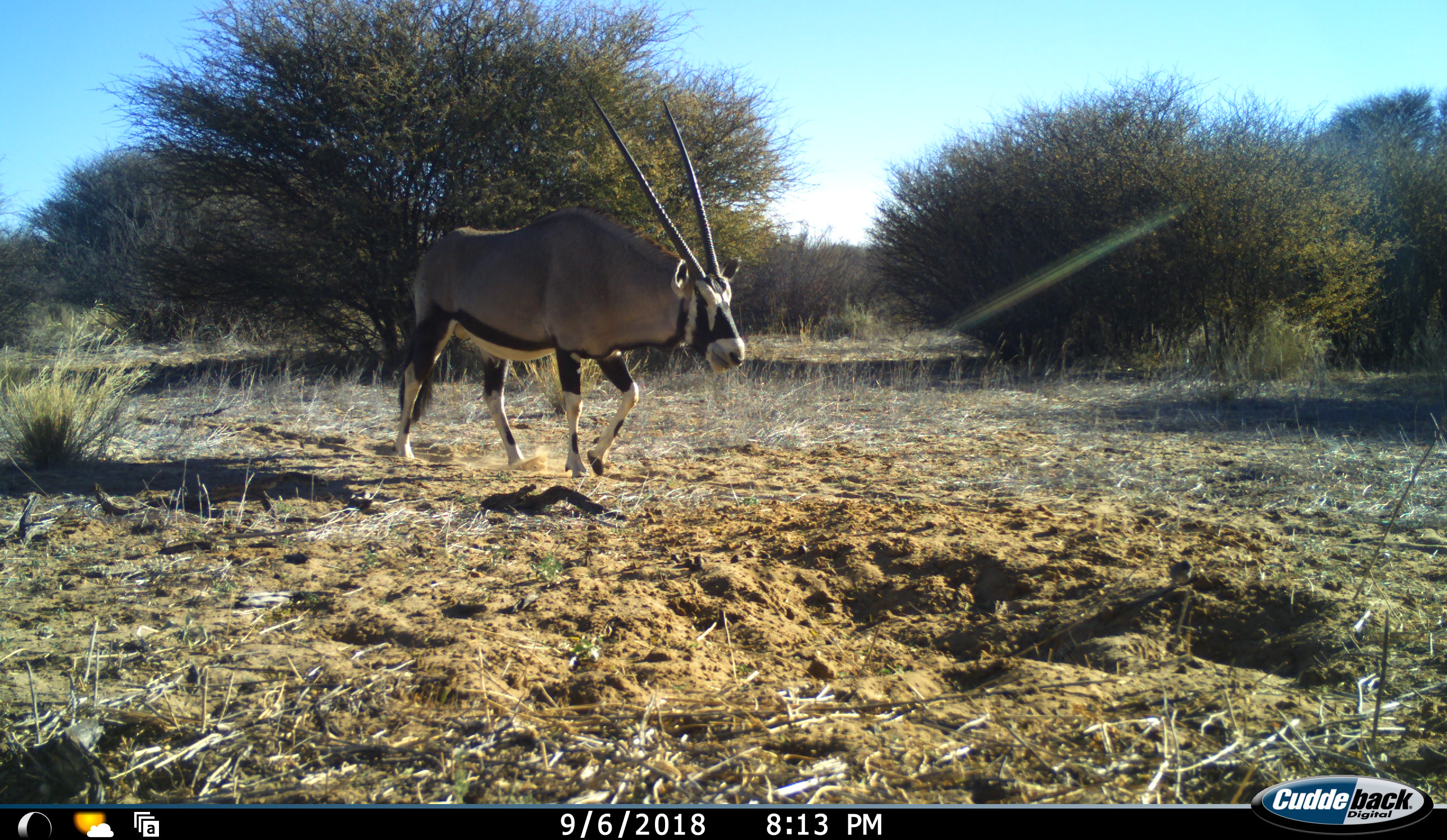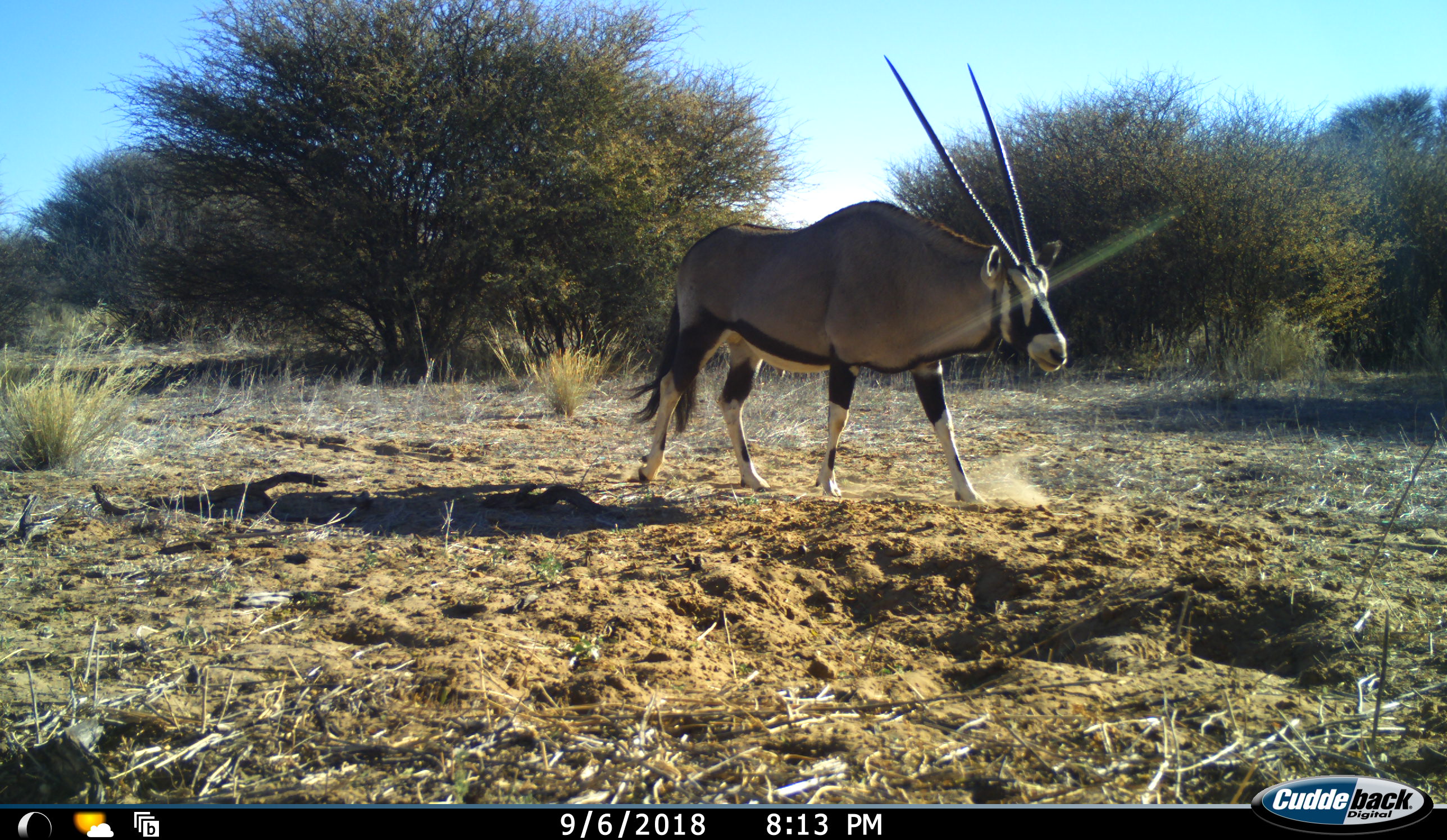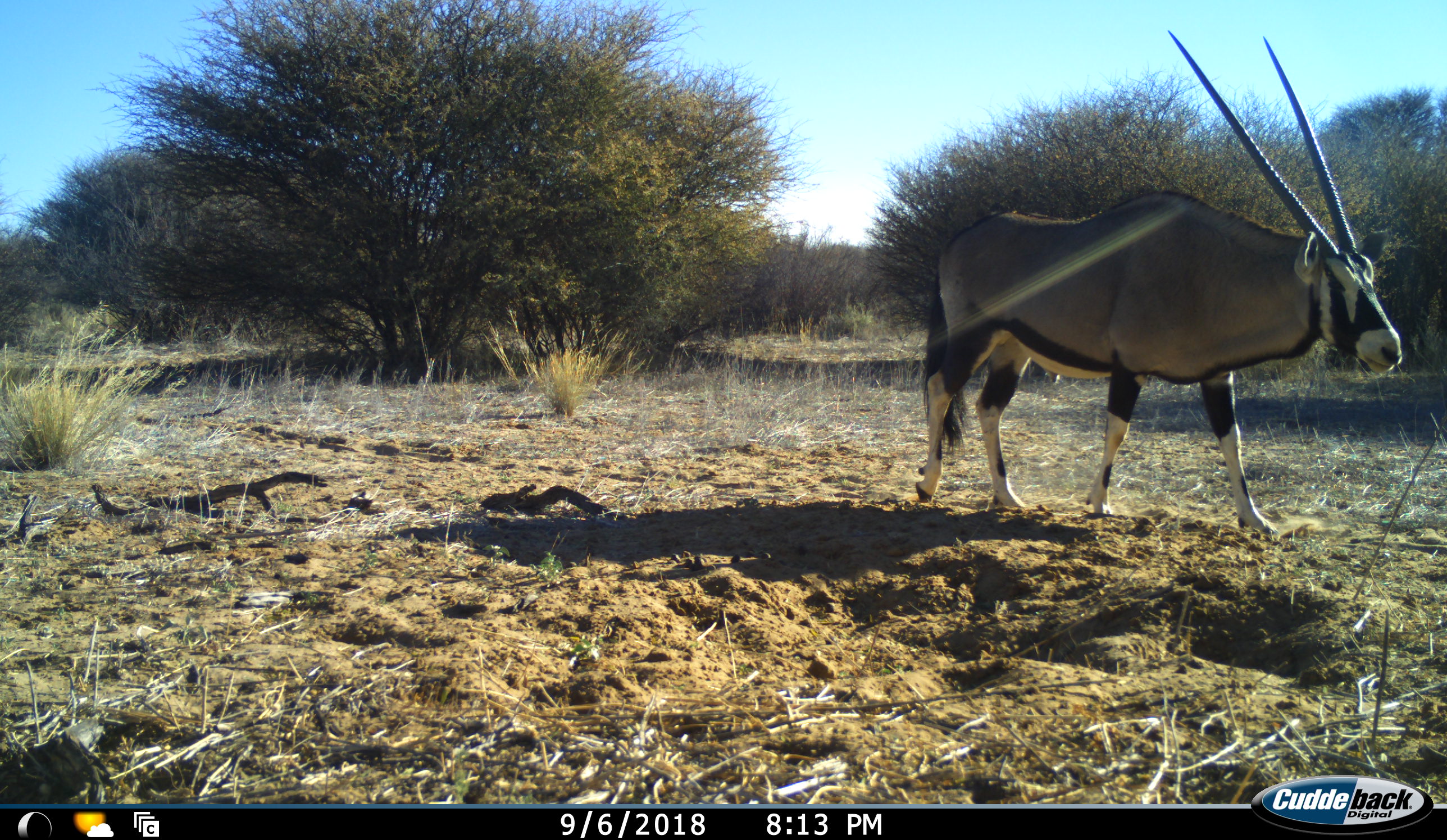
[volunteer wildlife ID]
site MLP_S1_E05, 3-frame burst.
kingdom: Animalia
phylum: Chordata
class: Mammalia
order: Artiodactyla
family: Bovidae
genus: Oryx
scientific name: Oryx gazella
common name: gemsbok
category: oryx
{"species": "oryx (gemsbok) (Oryx gazella)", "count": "1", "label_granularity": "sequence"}